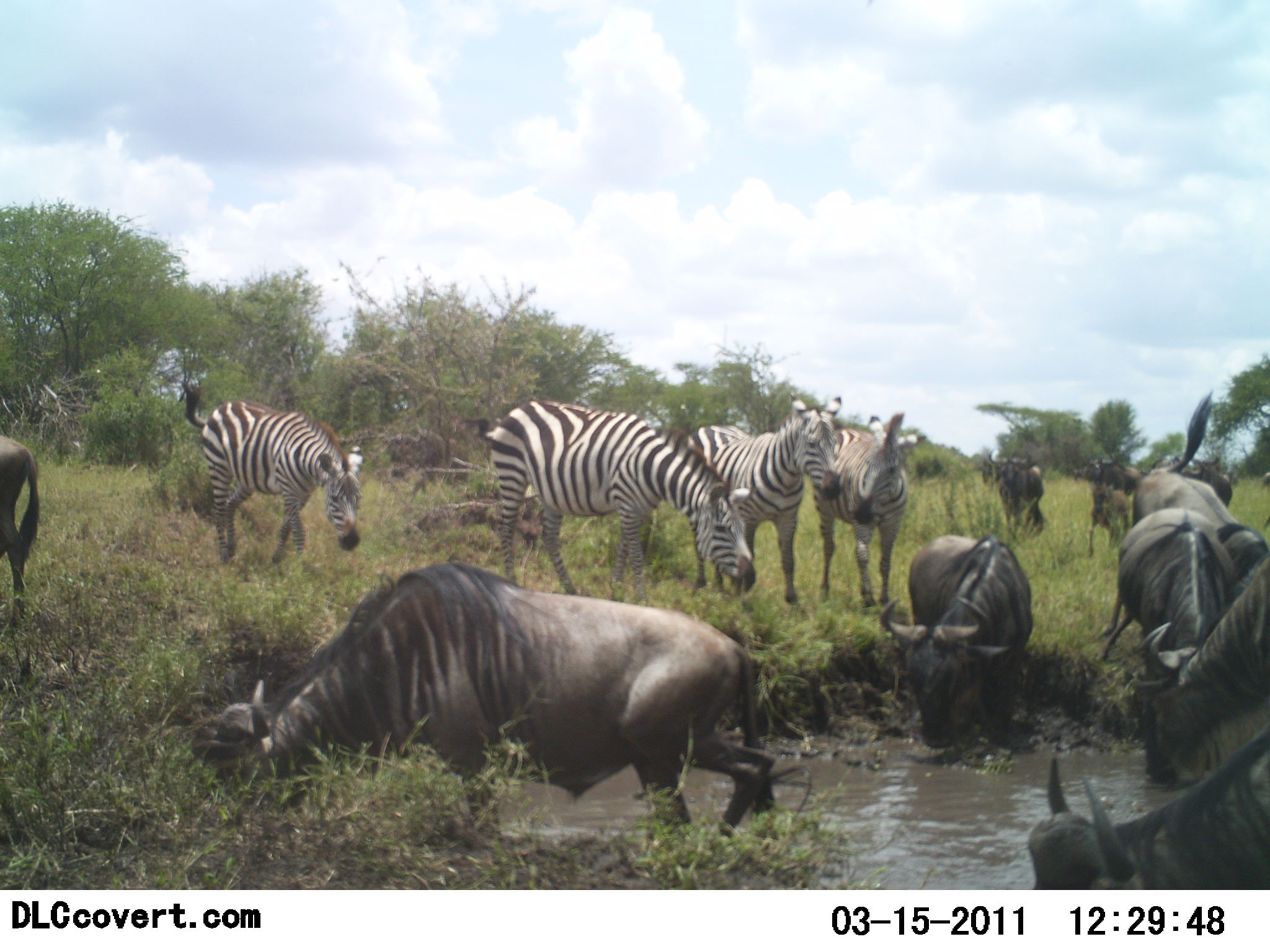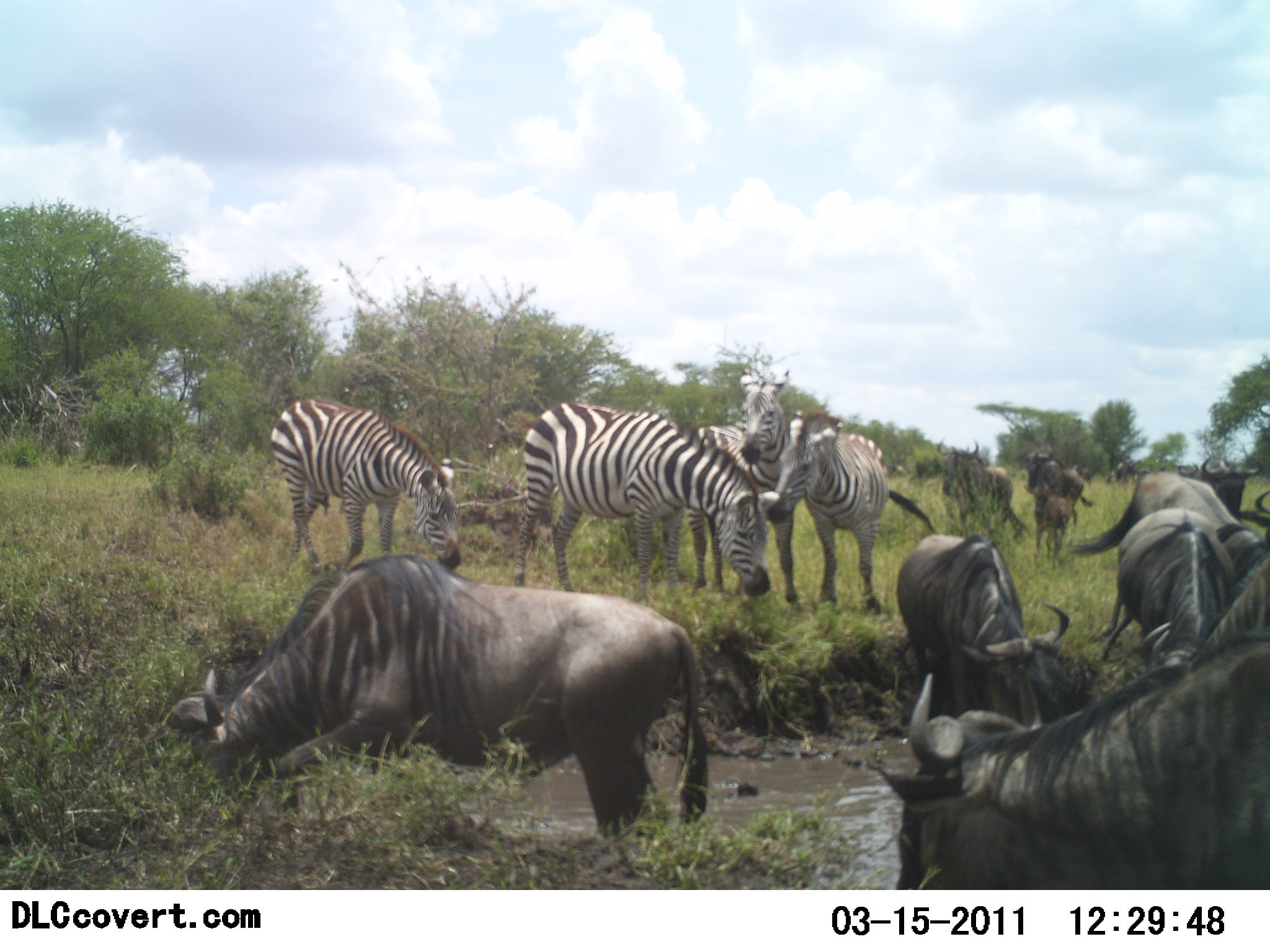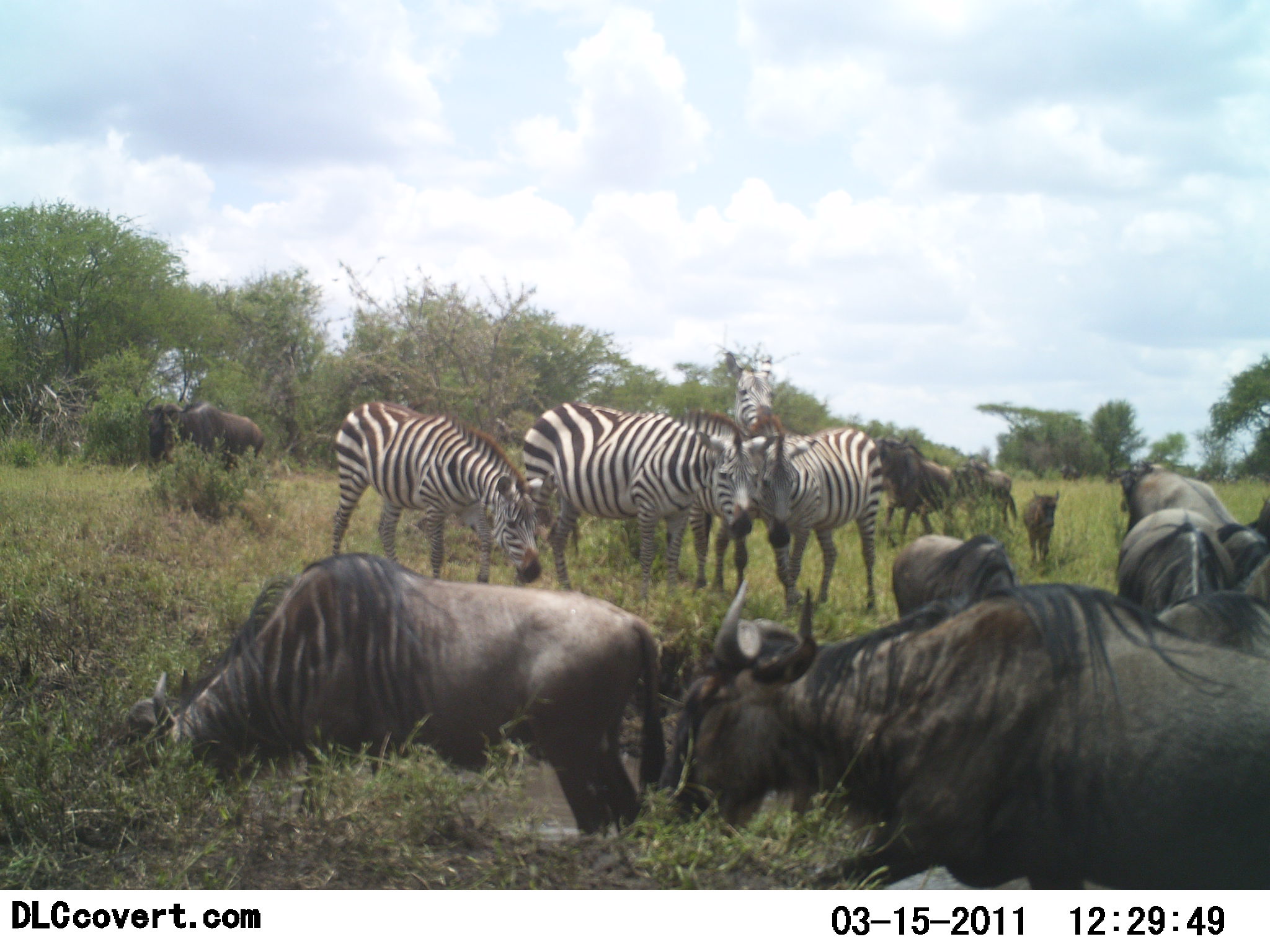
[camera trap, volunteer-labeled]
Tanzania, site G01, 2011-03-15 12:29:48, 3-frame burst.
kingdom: Animalia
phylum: Chordata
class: Mammalia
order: Artiodactyla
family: Bovidae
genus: Connochaetes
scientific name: Connochaetes taurinus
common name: blue wildebeest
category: wildebeest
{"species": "wildebeest (blue wildebeest) (Connochaetes taurinus)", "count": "11-50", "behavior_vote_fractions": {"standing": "33%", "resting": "0%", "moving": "67%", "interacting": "17%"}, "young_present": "17%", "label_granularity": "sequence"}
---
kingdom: Animalia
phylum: Chordata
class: Mammalia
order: Perissodactyla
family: Equidae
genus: Equus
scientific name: Equus quagga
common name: plains zebra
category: zebra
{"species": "zebra (plains zebra) (Equus quagga)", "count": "4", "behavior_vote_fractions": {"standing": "50%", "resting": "0%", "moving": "25%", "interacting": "33%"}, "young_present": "0%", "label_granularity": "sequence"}